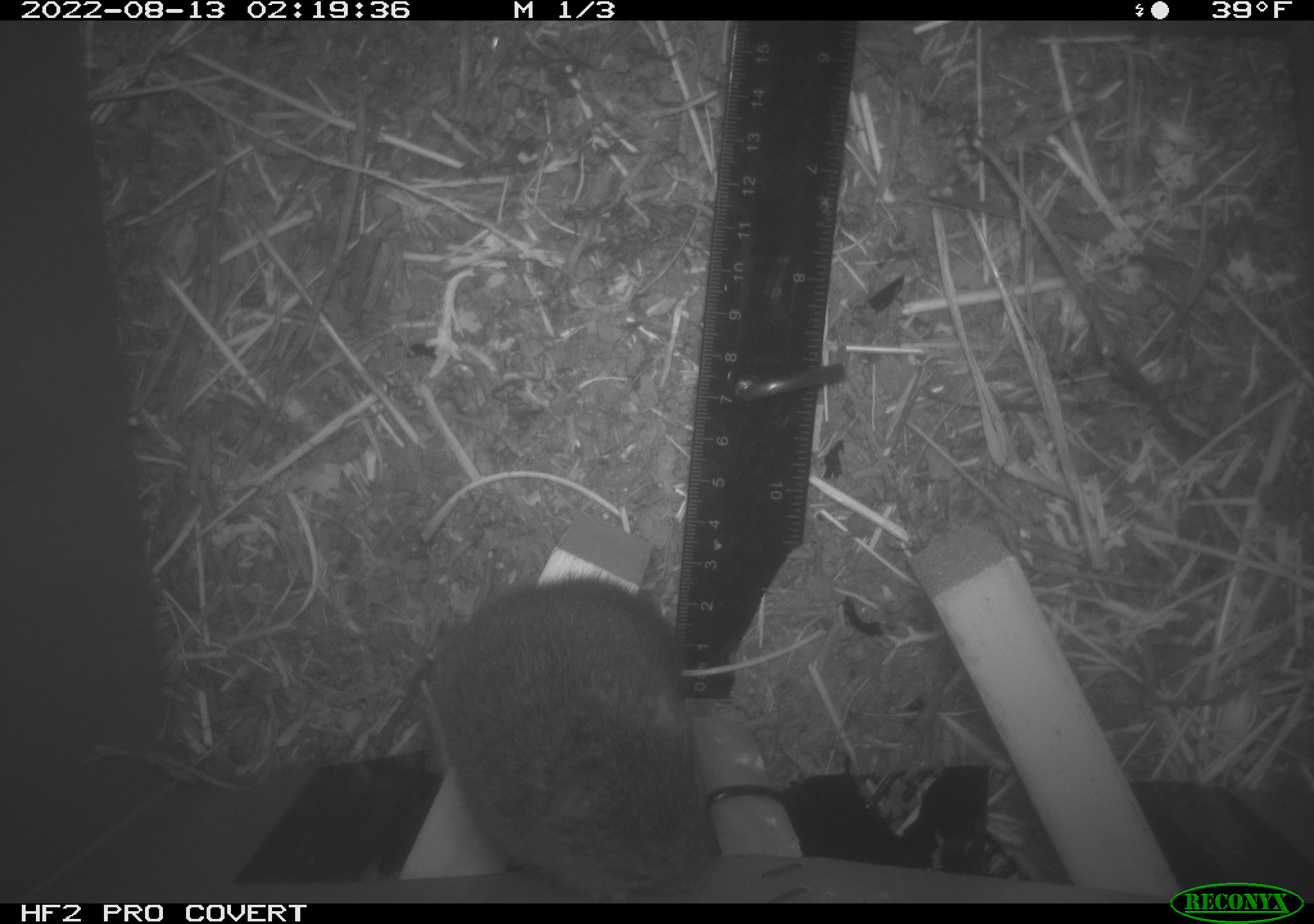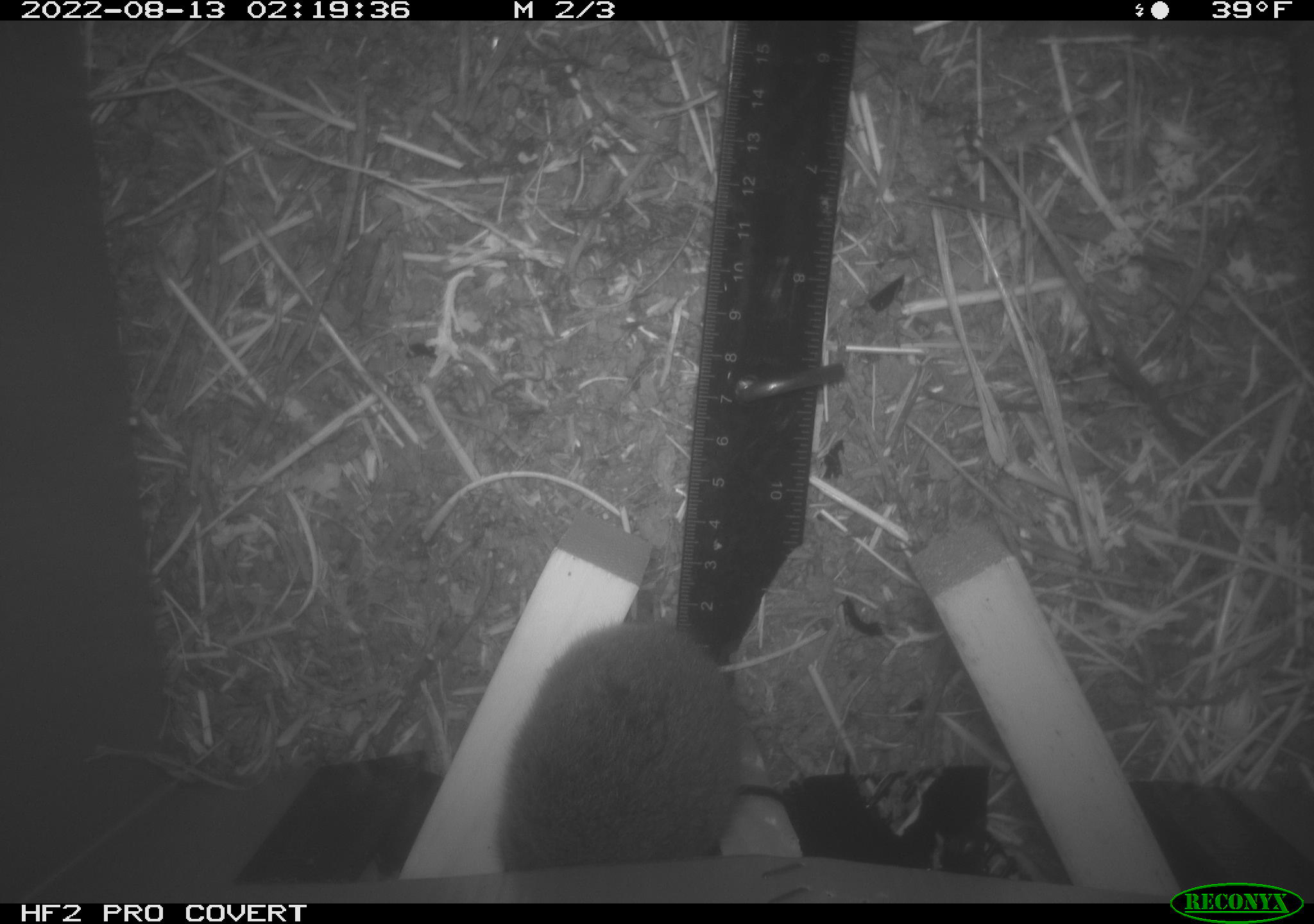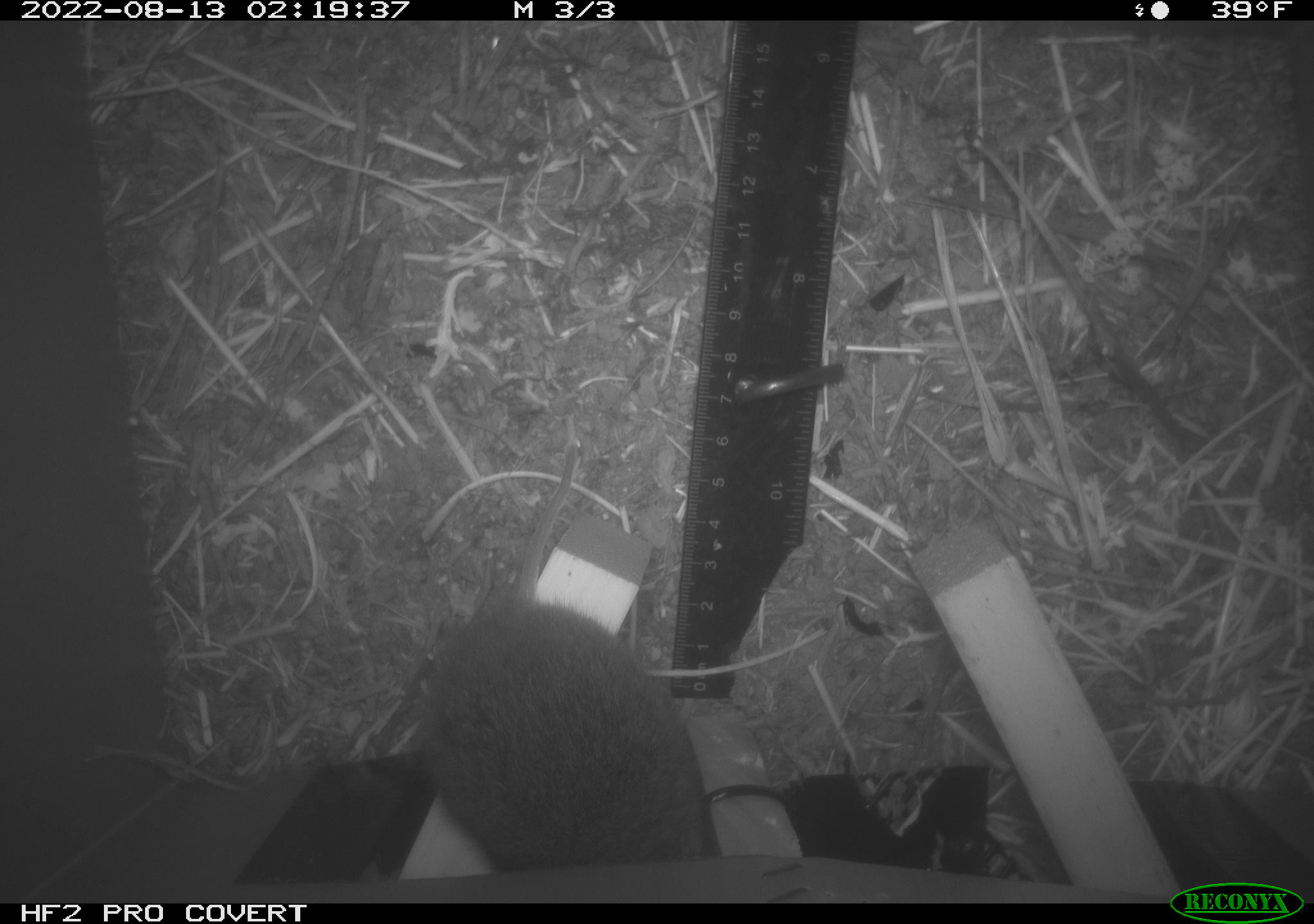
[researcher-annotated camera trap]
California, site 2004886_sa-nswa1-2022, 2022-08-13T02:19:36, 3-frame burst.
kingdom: Animalia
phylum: Chordata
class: Mammalia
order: Rodentia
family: Cricetidae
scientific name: Cricetidae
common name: hamsters, voles, lemmings, and allies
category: cricetidae family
Cricetidae family (hamsters, voles, lemmings, and allies) (Cricetidae).